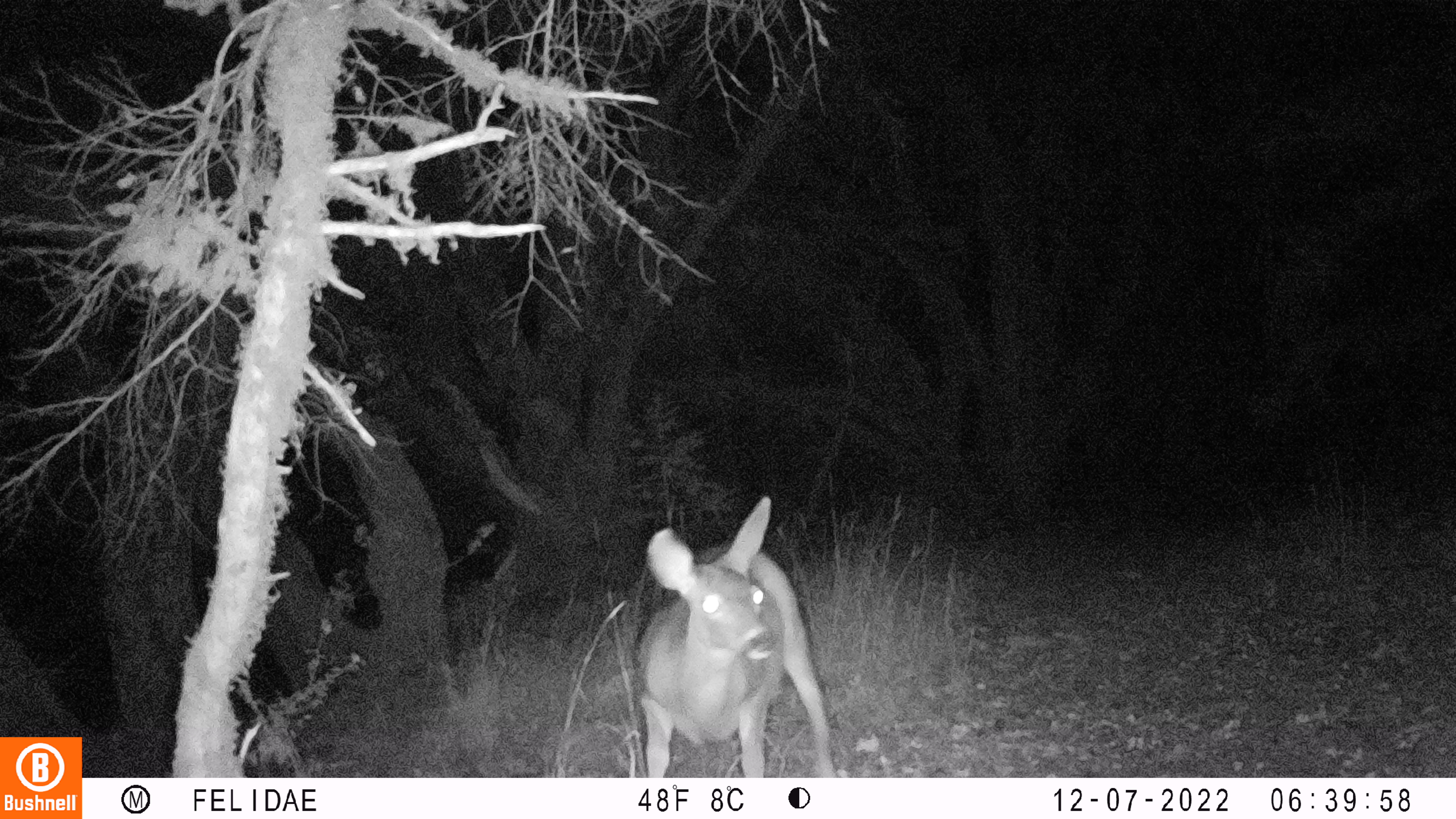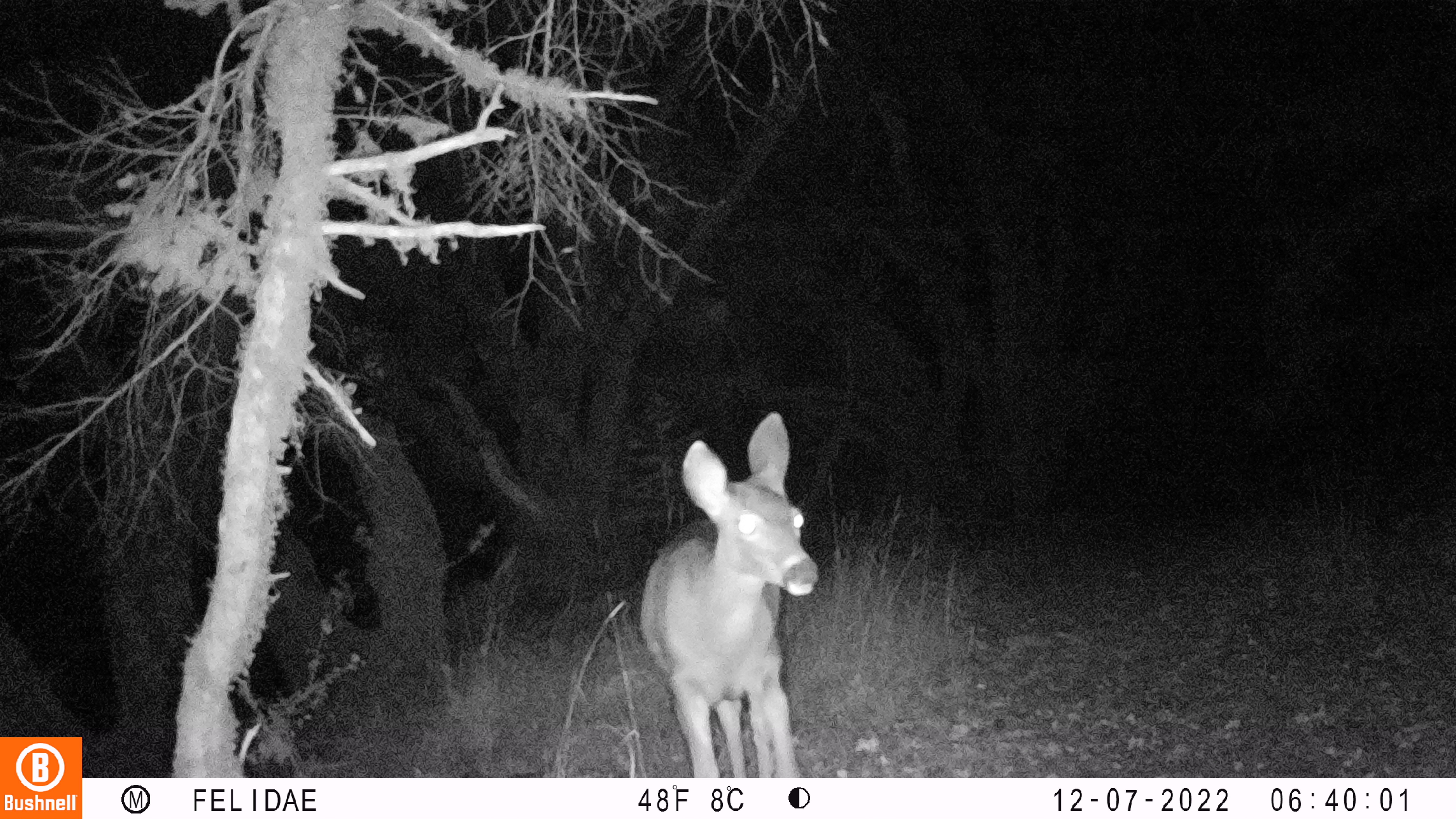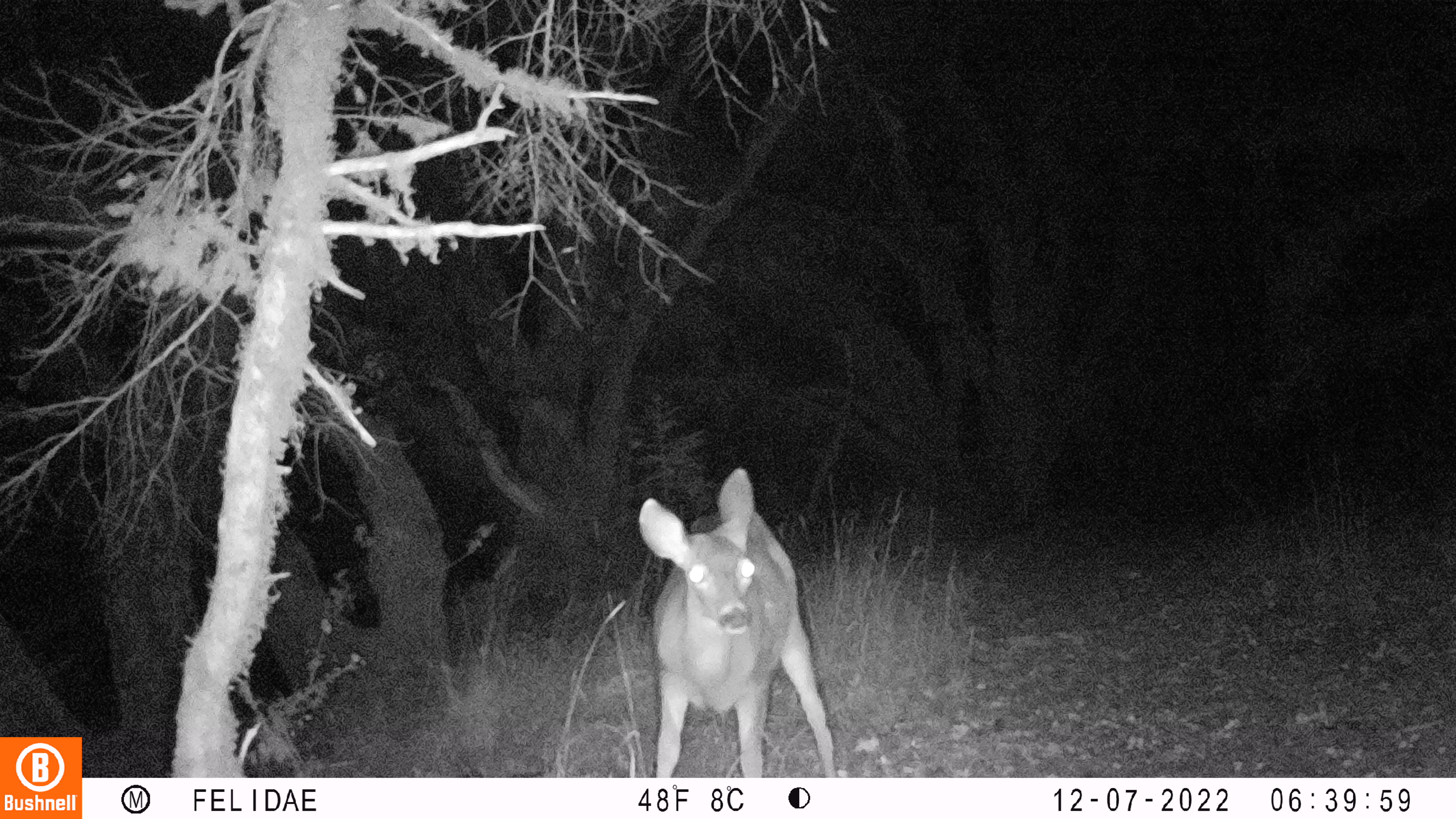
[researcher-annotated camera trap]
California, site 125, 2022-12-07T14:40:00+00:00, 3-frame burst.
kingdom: Animalia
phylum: Chordata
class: Mammalia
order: Artiodactyla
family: Cervidae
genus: Odocoileus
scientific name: Odocoileus hemionus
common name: mule deer